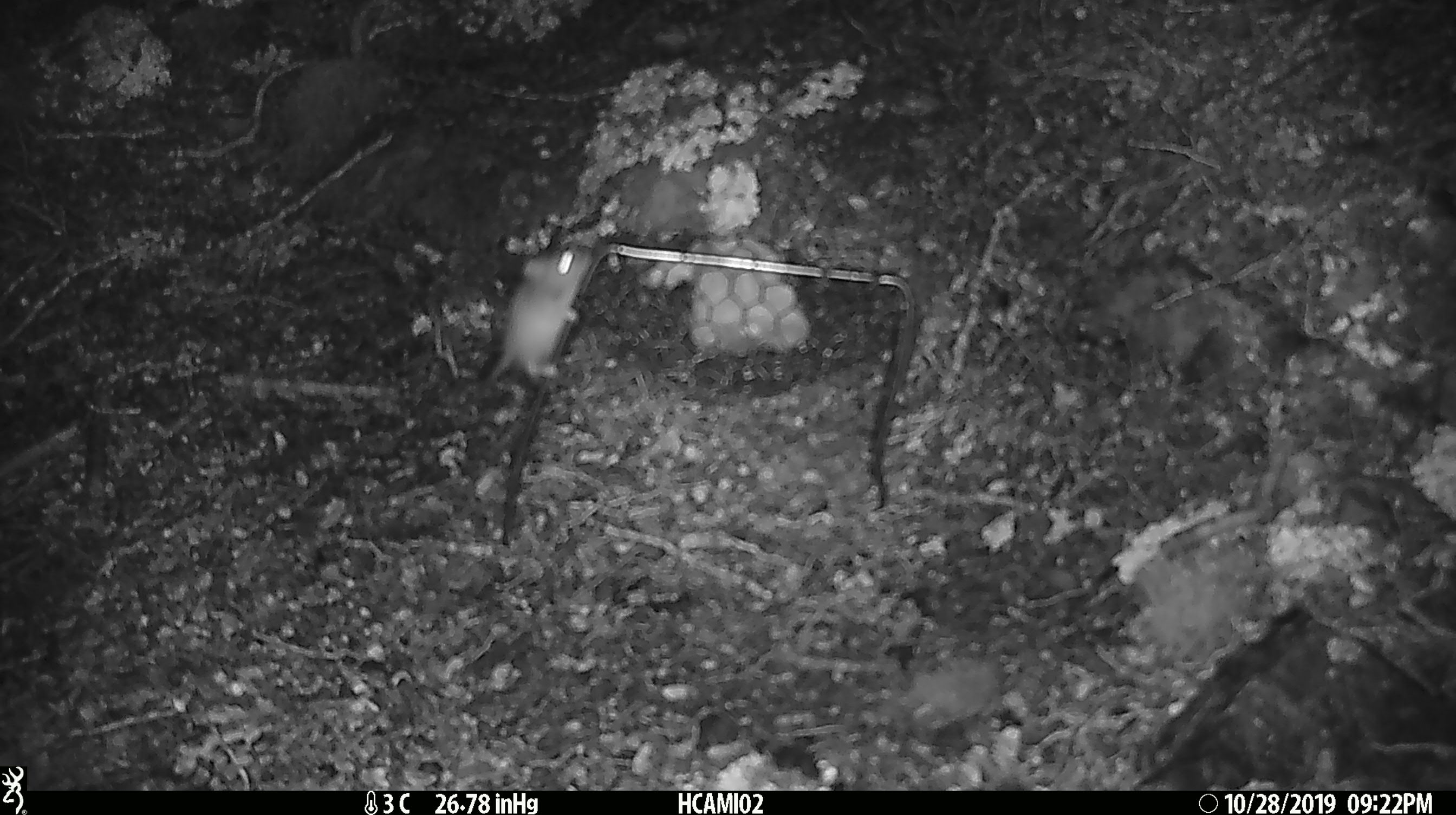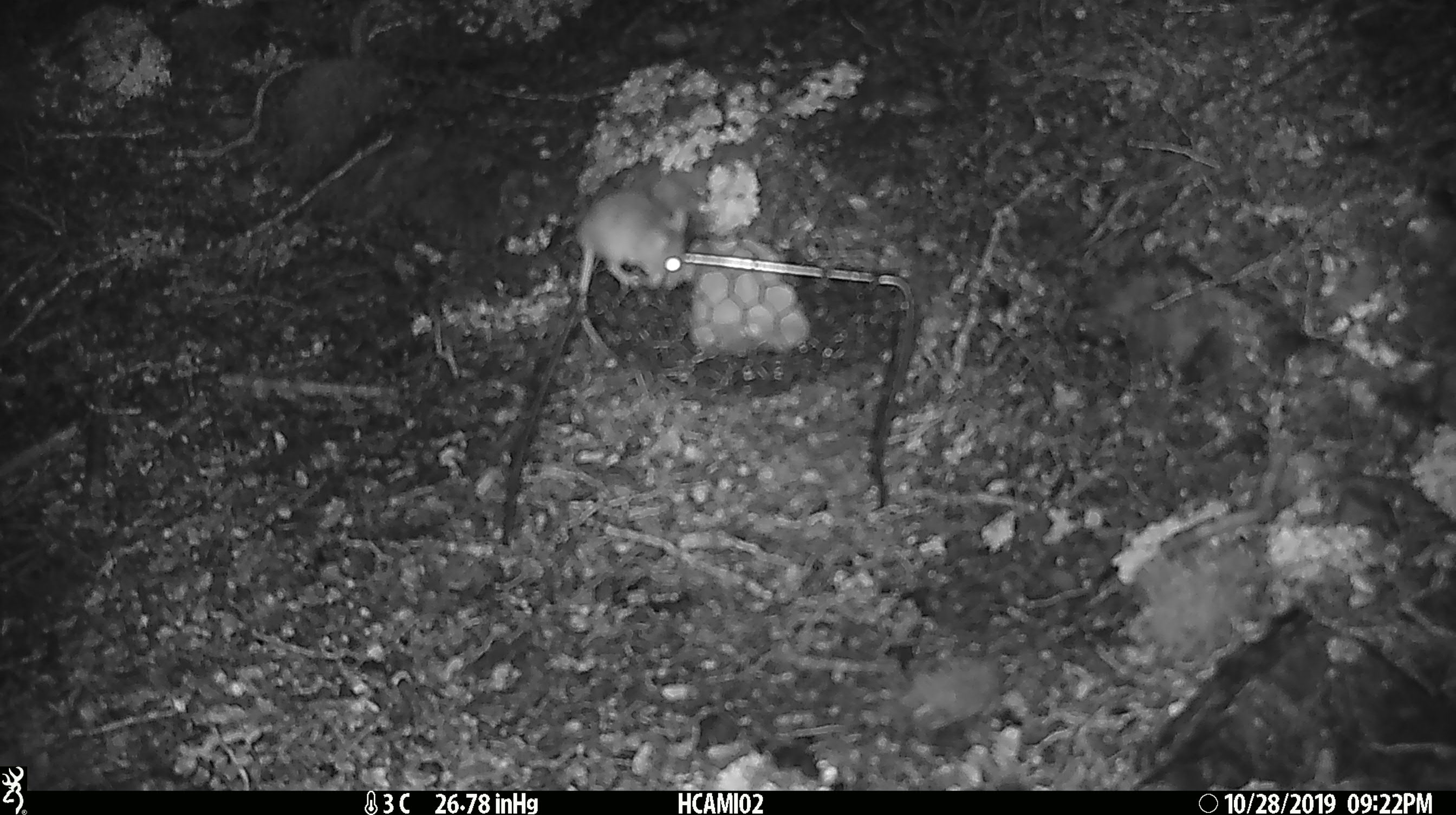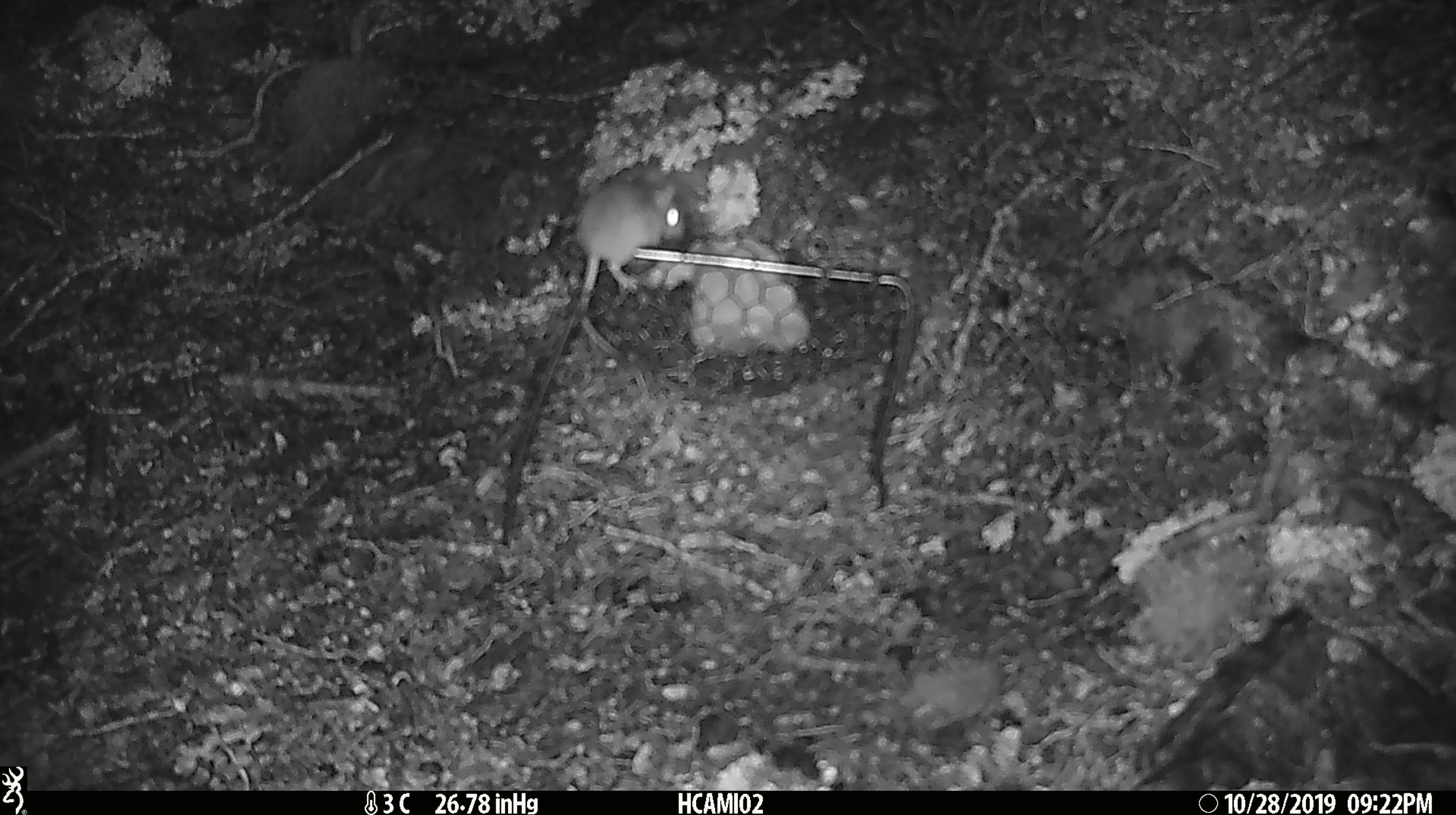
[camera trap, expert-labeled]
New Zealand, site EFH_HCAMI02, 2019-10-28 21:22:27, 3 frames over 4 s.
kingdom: Animalia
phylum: Chordata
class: Mammalia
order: Rodentia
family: Muridae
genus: Mus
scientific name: Mus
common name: mouse